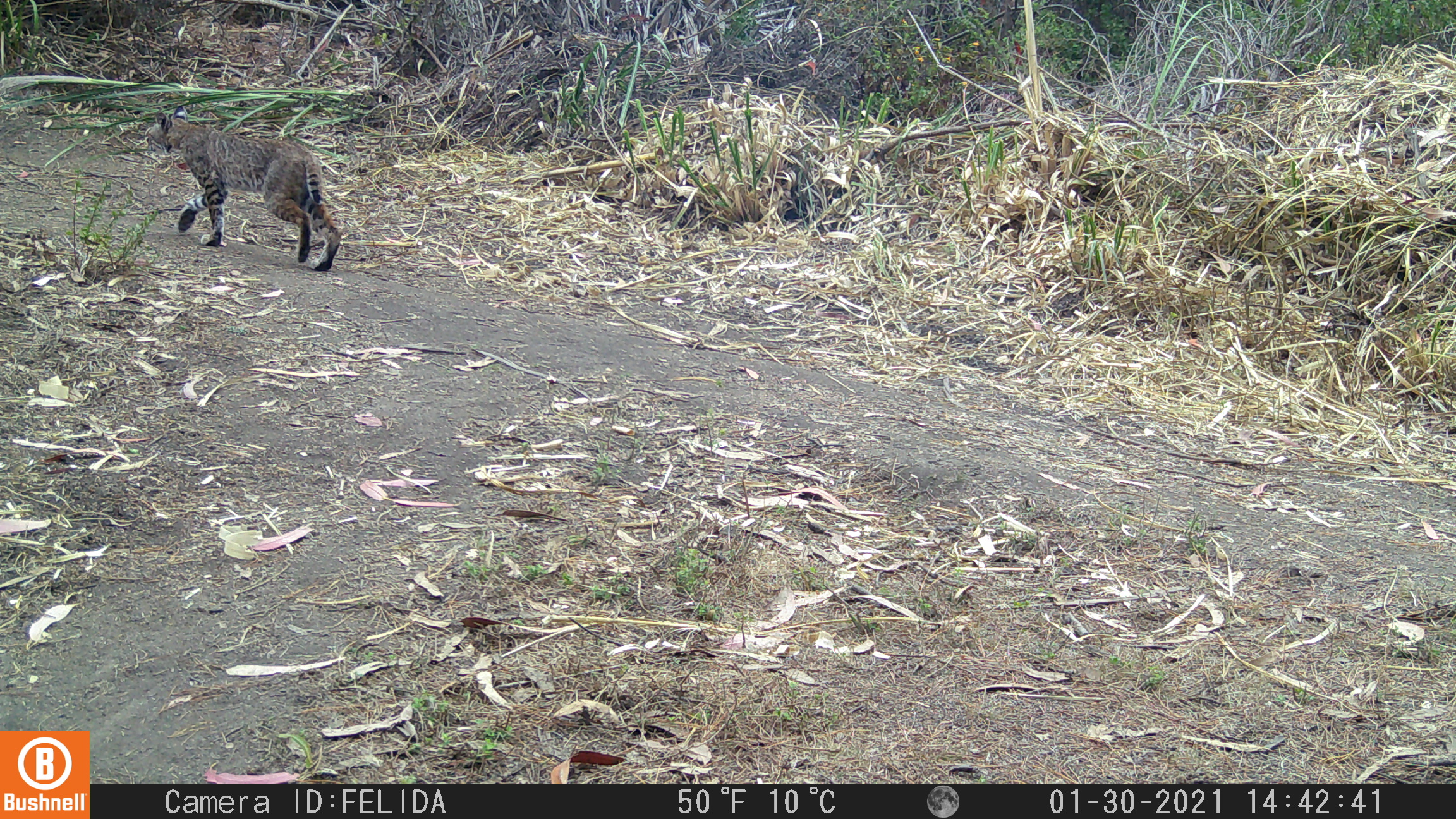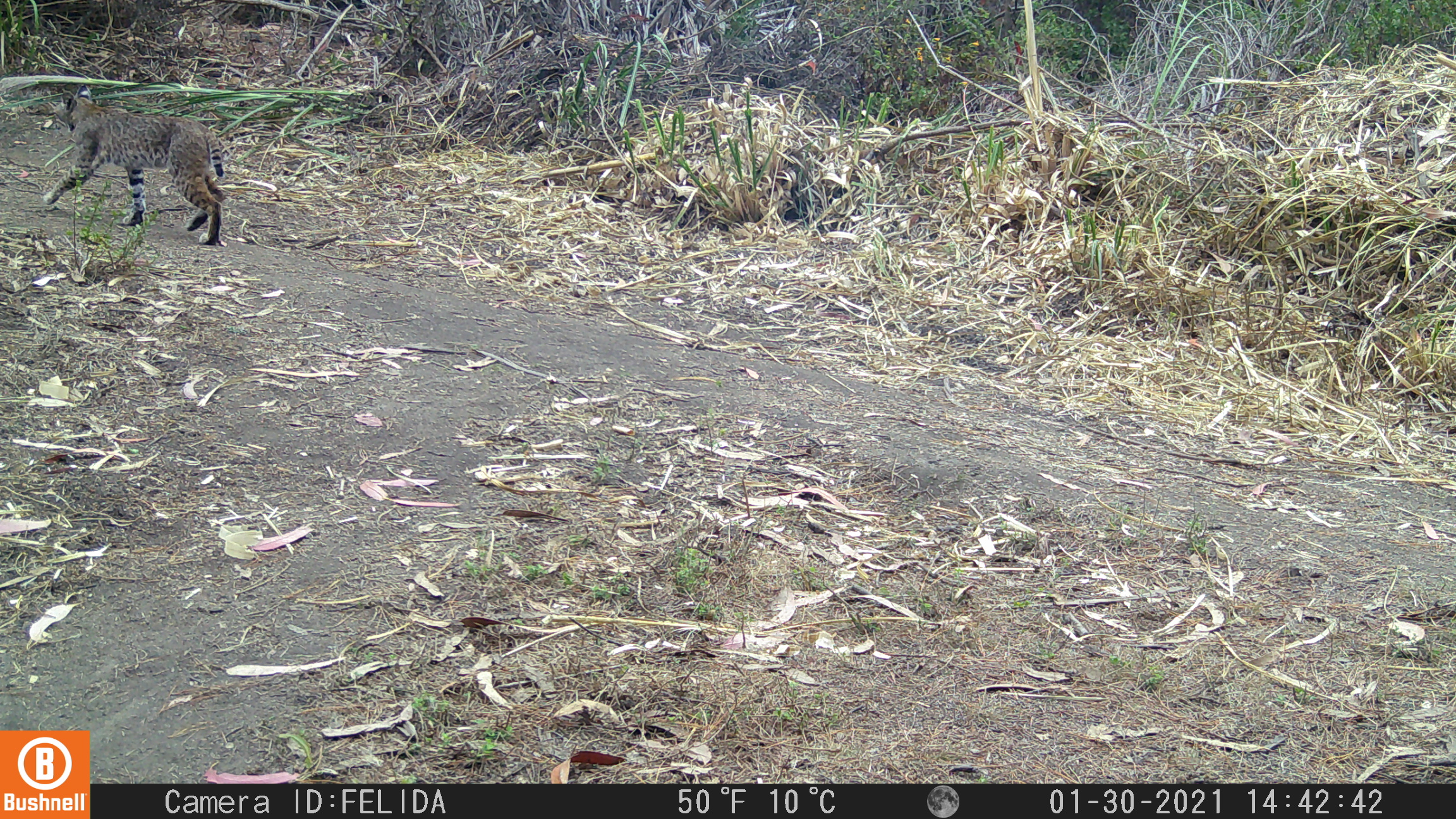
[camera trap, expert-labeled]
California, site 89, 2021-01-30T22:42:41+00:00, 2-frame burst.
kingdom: Animalia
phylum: Chordata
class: Mammalia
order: Carnivora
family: Felidae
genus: Lynx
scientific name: Lynx rufus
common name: bobcat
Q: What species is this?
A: Bobcat (Lynx rufus).